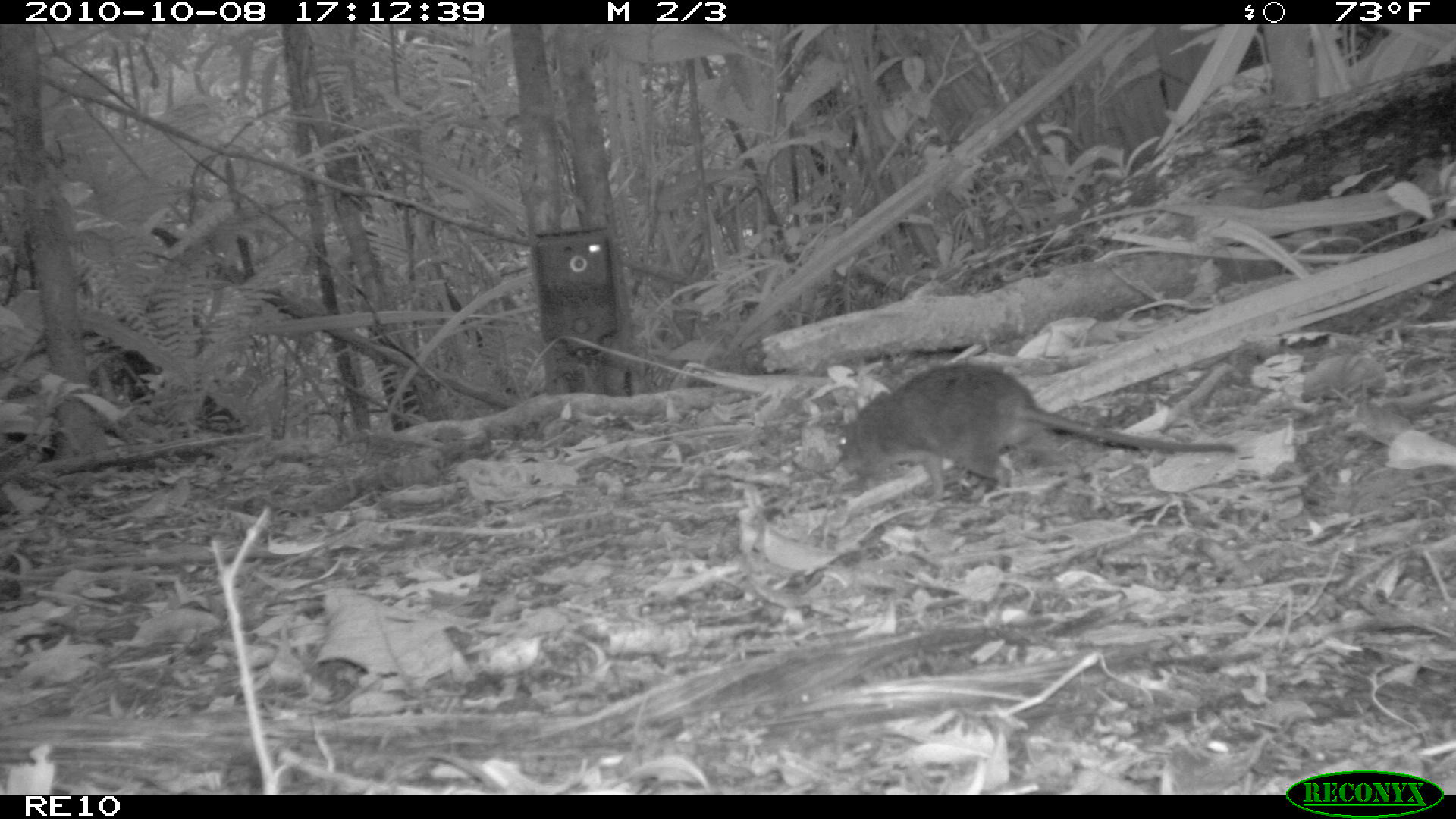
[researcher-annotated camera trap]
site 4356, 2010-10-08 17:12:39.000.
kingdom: Animalia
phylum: Chordata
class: Mammalia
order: Rodentia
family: Muridae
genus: Rattus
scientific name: Rattus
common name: rodent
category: unknown rat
Unknown rat (rodent) (Rattus), count 1.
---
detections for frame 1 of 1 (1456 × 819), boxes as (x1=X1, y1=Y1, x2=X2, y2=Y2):
unknown rat: (x1=831, y1=359, x2=1235, y2=500)